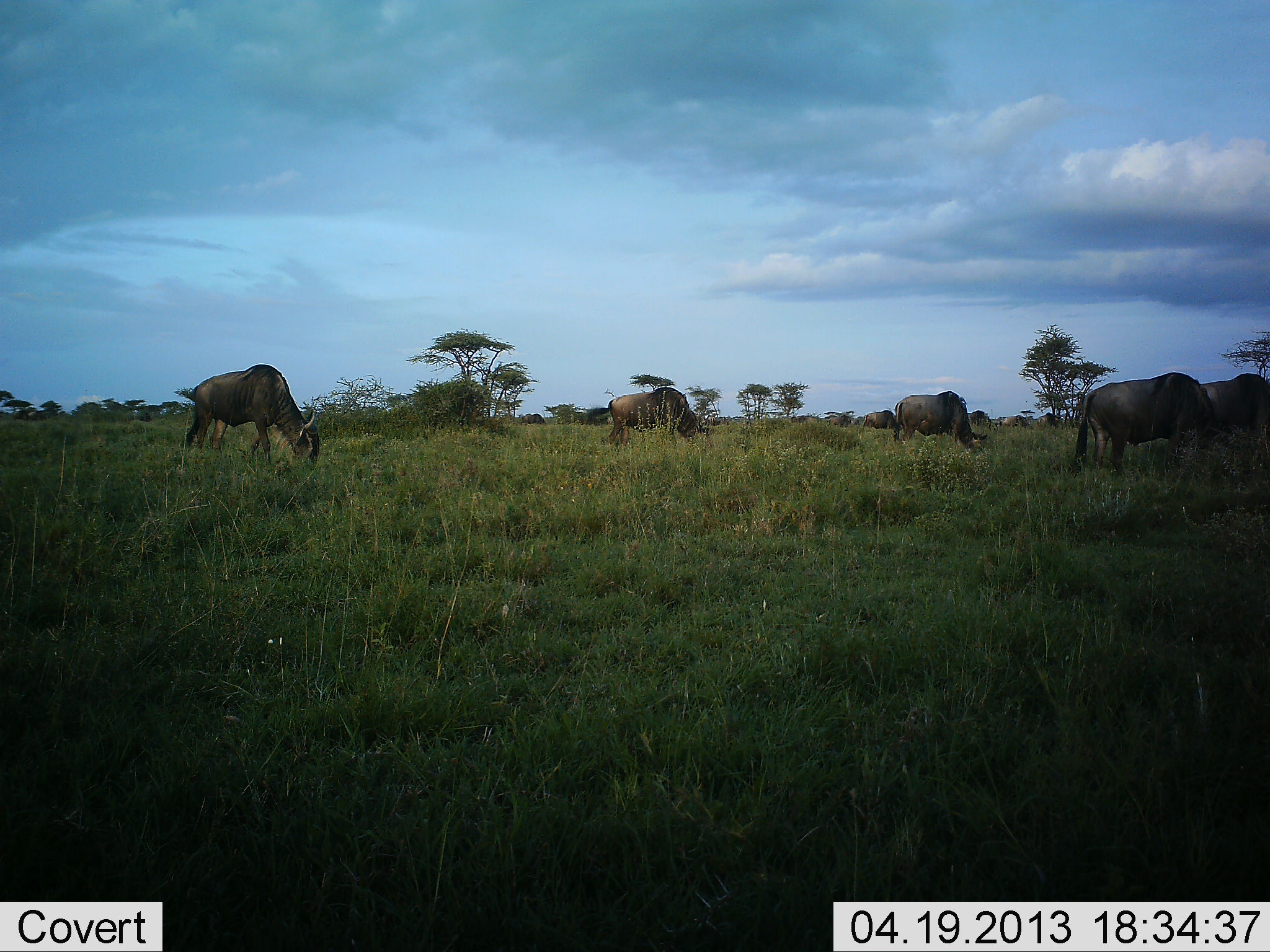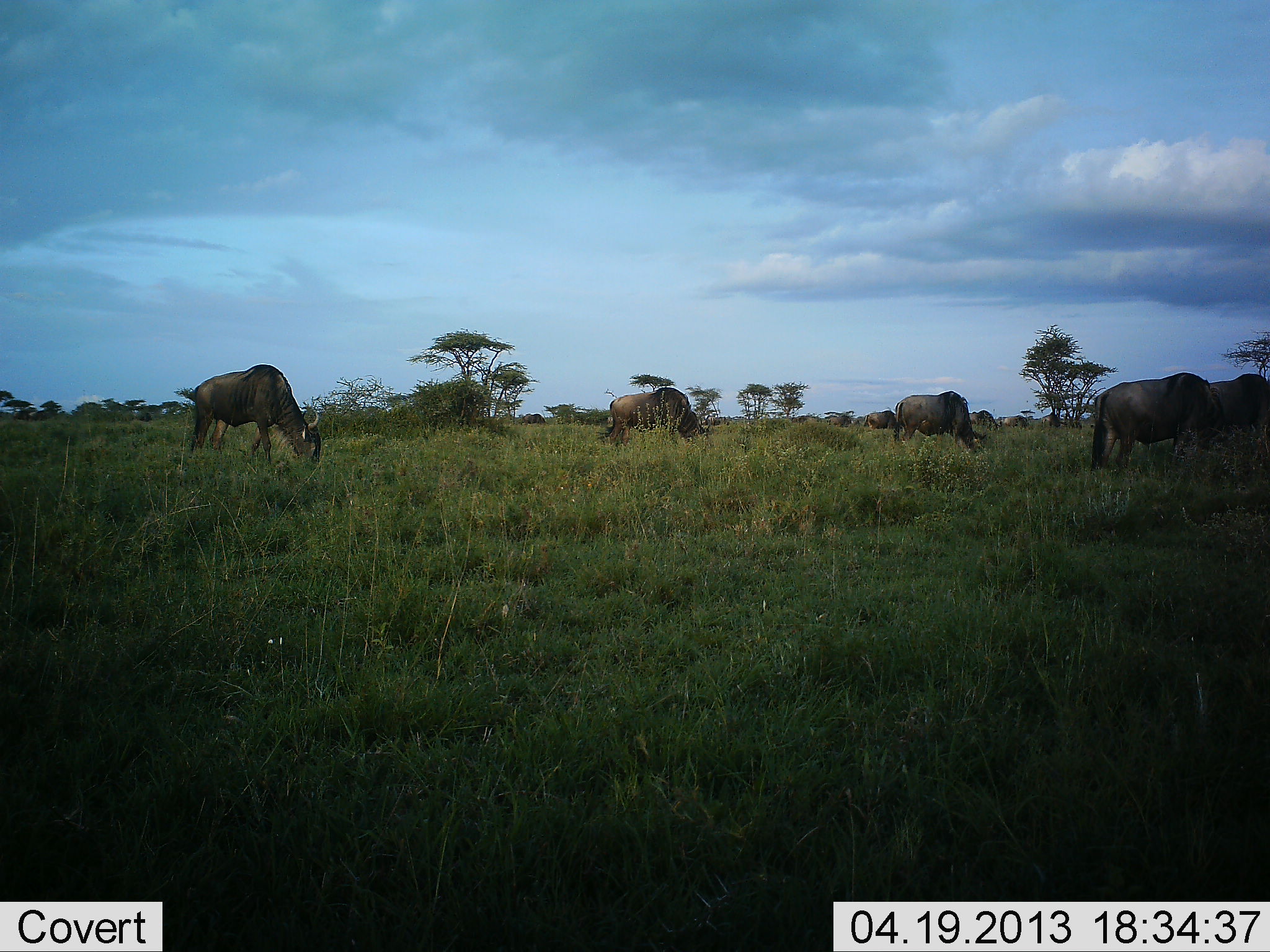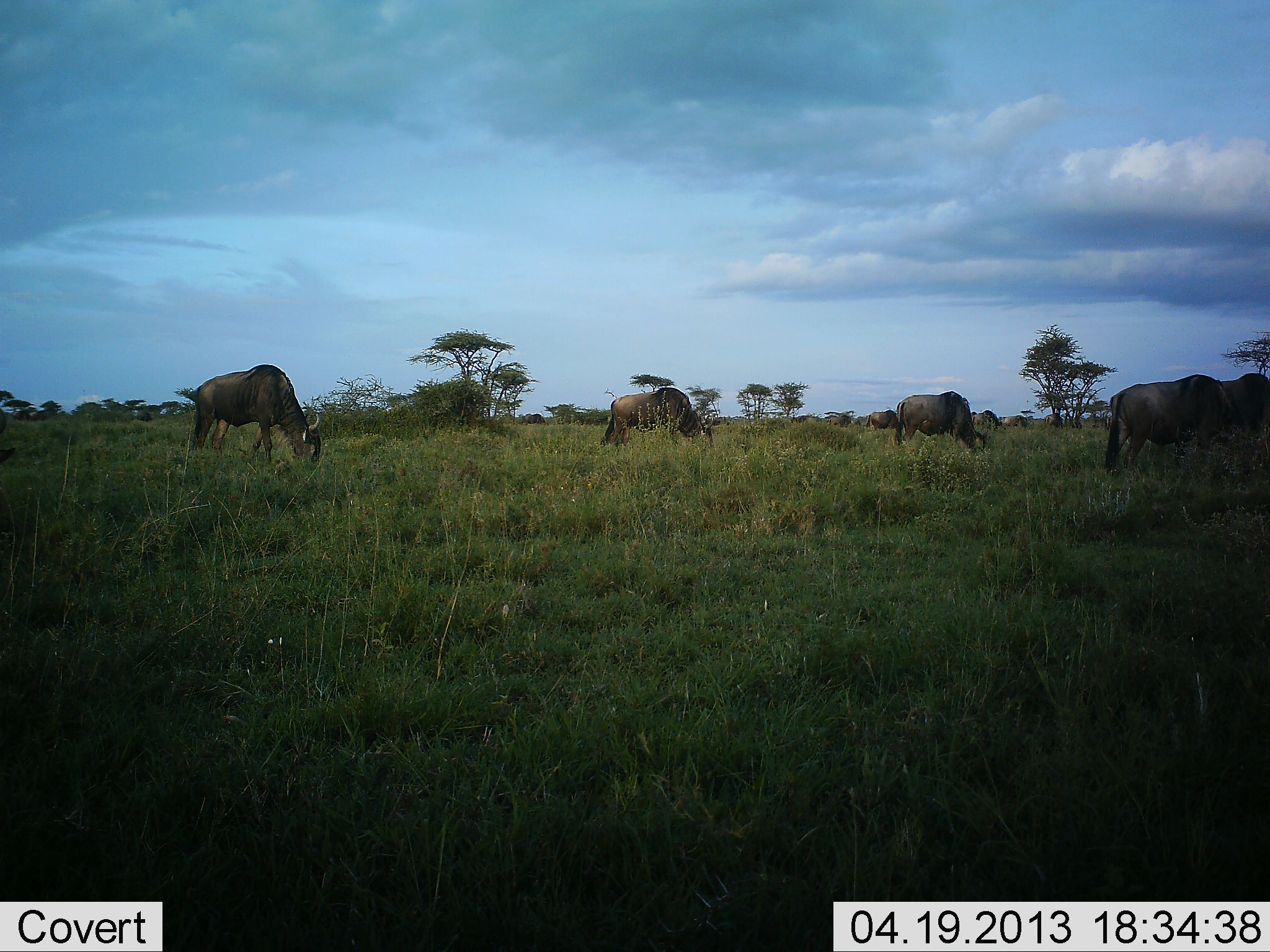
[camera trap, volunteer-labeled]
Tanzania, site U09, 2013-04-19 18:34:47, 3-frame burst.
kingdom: Animalia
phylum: Chordata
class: Mammalia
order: Artiodactyla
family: Bovidae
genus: Connochaetes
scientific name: Connochaetes taurinus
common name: blue wildebeest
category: wildebeest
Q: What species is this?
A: Wildebeest (blue wildebeest) (Connochaetes taurinus).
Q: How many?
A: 11-50.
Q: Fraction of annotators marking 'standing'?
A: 31%.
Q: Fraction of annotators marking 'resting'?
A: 0%.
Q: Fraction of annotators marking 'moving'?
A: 15%.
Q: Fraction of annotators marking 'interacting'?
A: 0%.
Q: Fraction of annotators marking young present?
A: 0%.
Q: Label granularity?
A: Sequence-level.